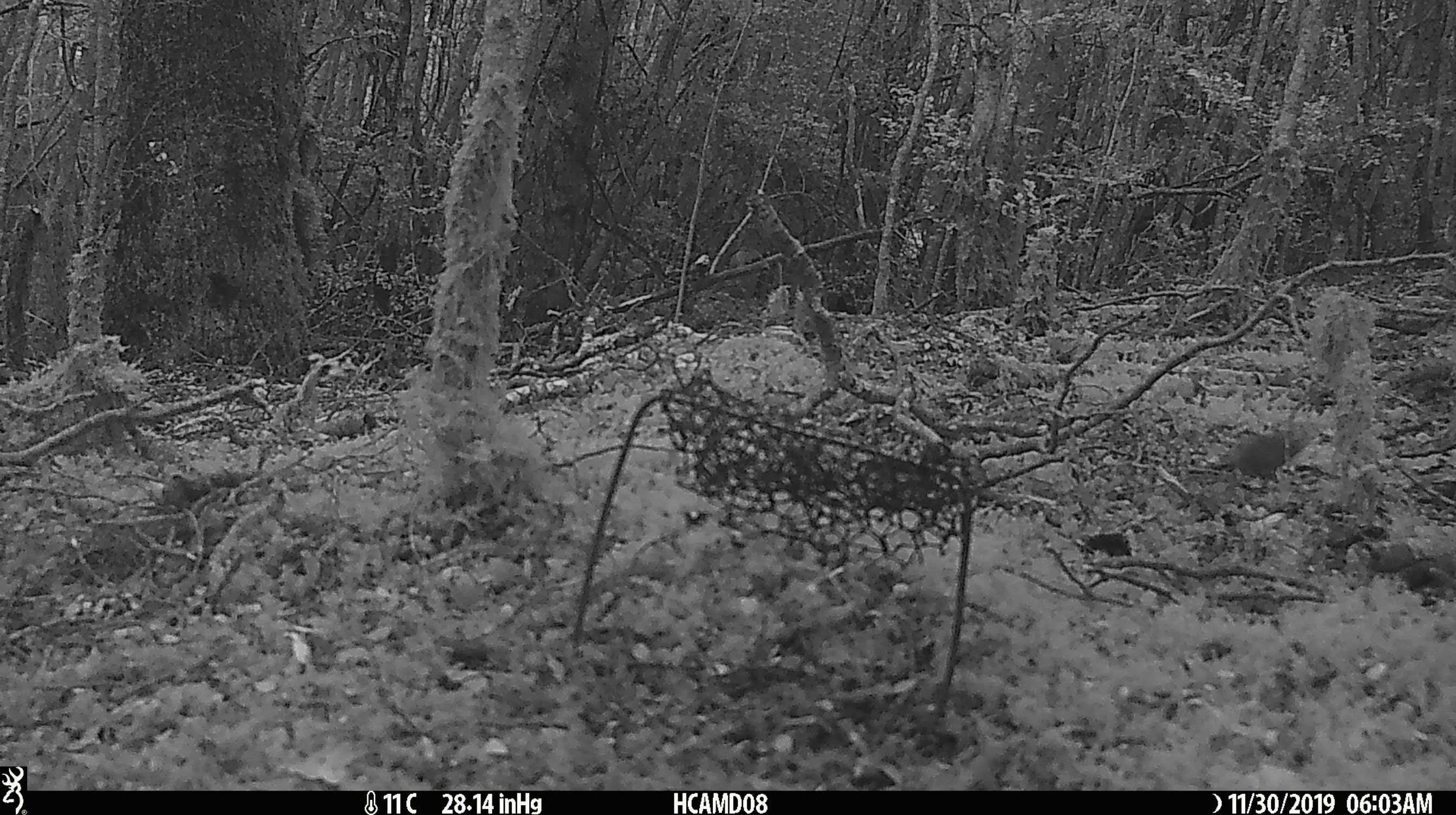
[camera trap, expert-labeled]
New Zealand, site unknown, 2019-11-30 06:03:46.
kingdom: Animalia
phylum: Chordata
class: Mammalia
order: Rodentia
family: Muridae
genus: Mus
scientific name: Mus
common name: mouse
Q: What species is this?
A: Mouse (Mus).